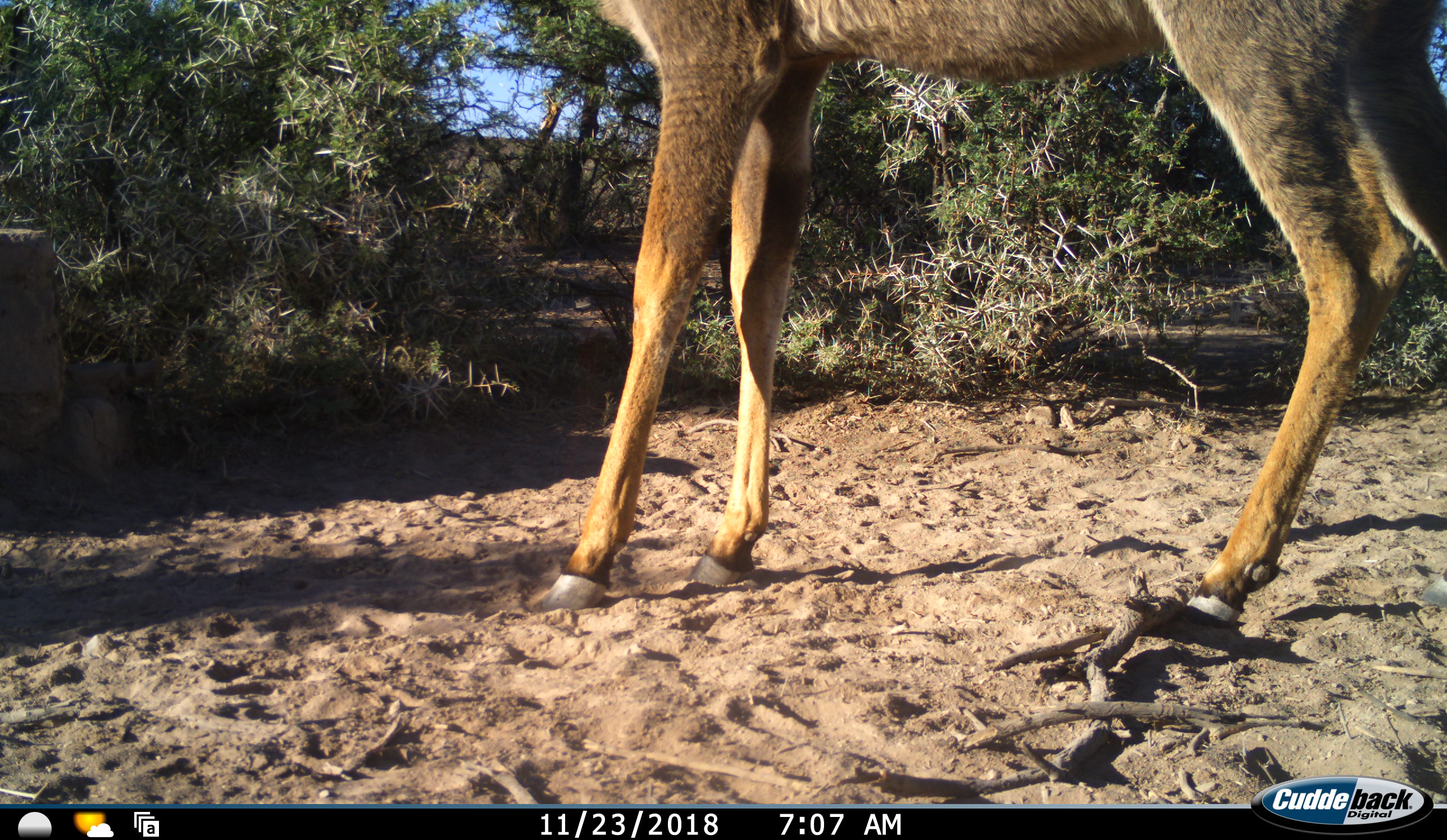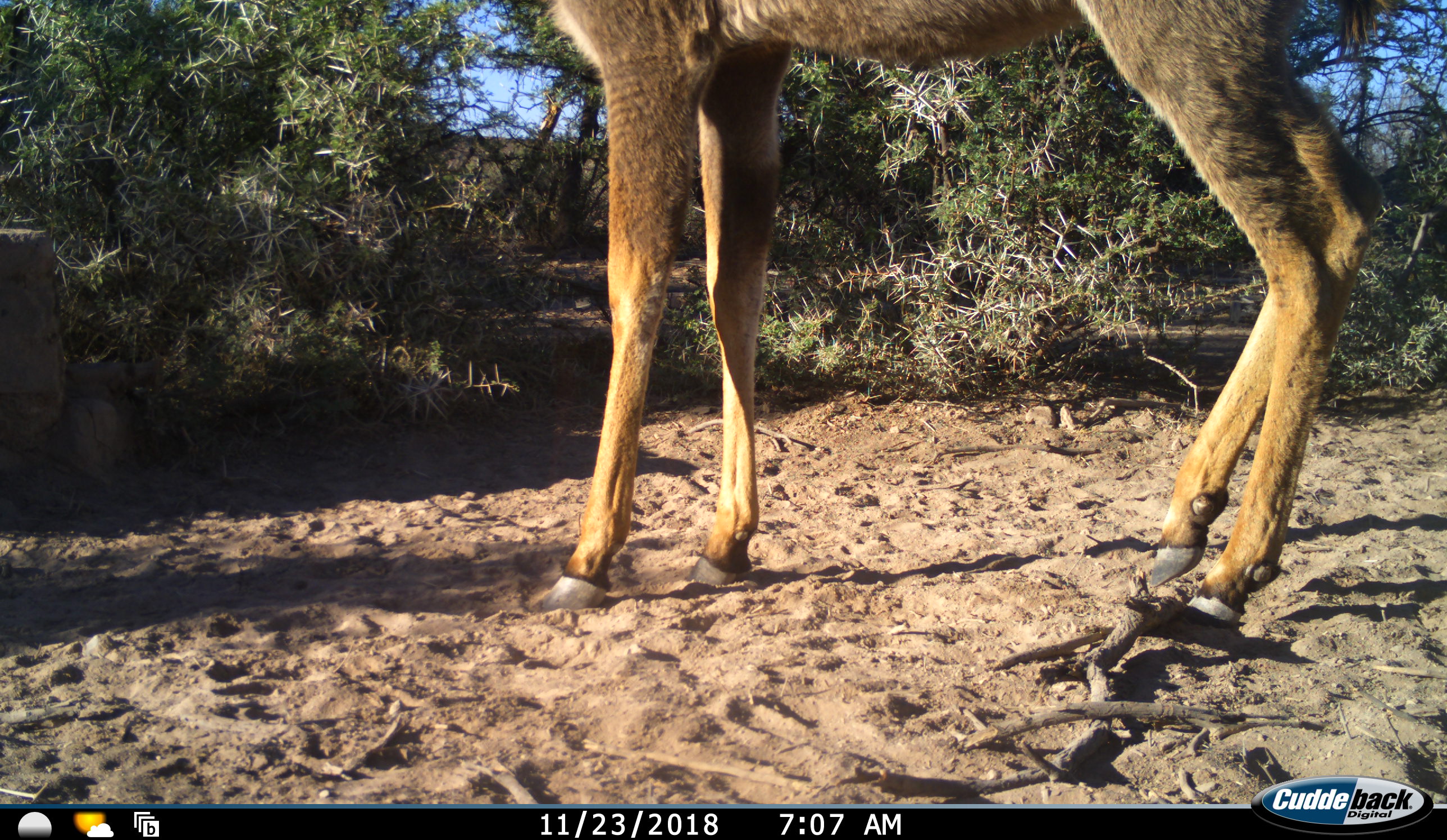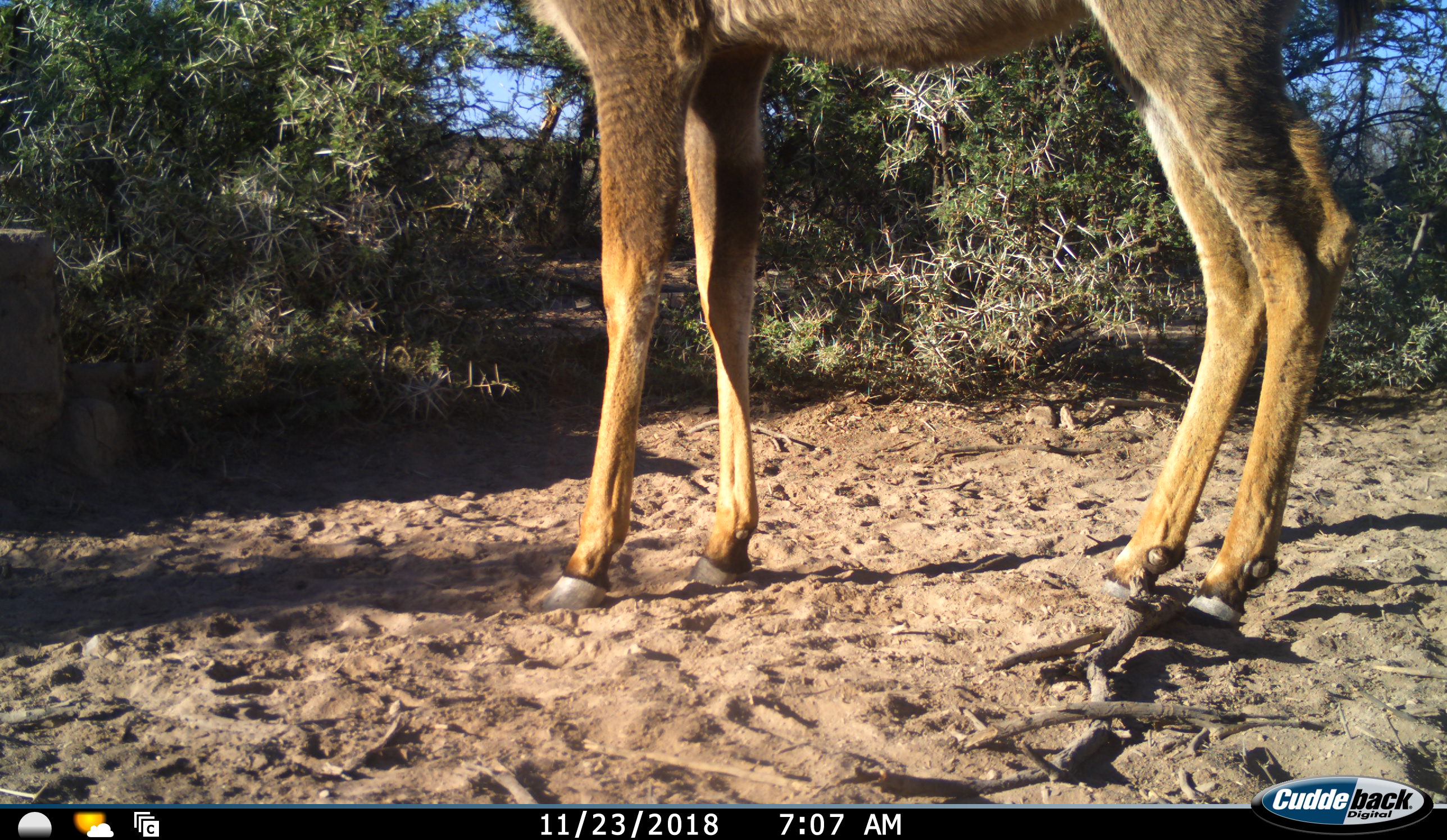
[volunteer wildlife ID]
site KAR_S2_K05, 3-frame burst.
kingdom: Animalia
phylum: Chordata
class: Mammalia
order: Artiodactyla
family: Bovidae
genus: Tragelaphus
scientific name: Tragelaphus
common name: kudu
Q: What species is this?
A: Kudu (Tragelaphus).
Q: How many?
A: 1.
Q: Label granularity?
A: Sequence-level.